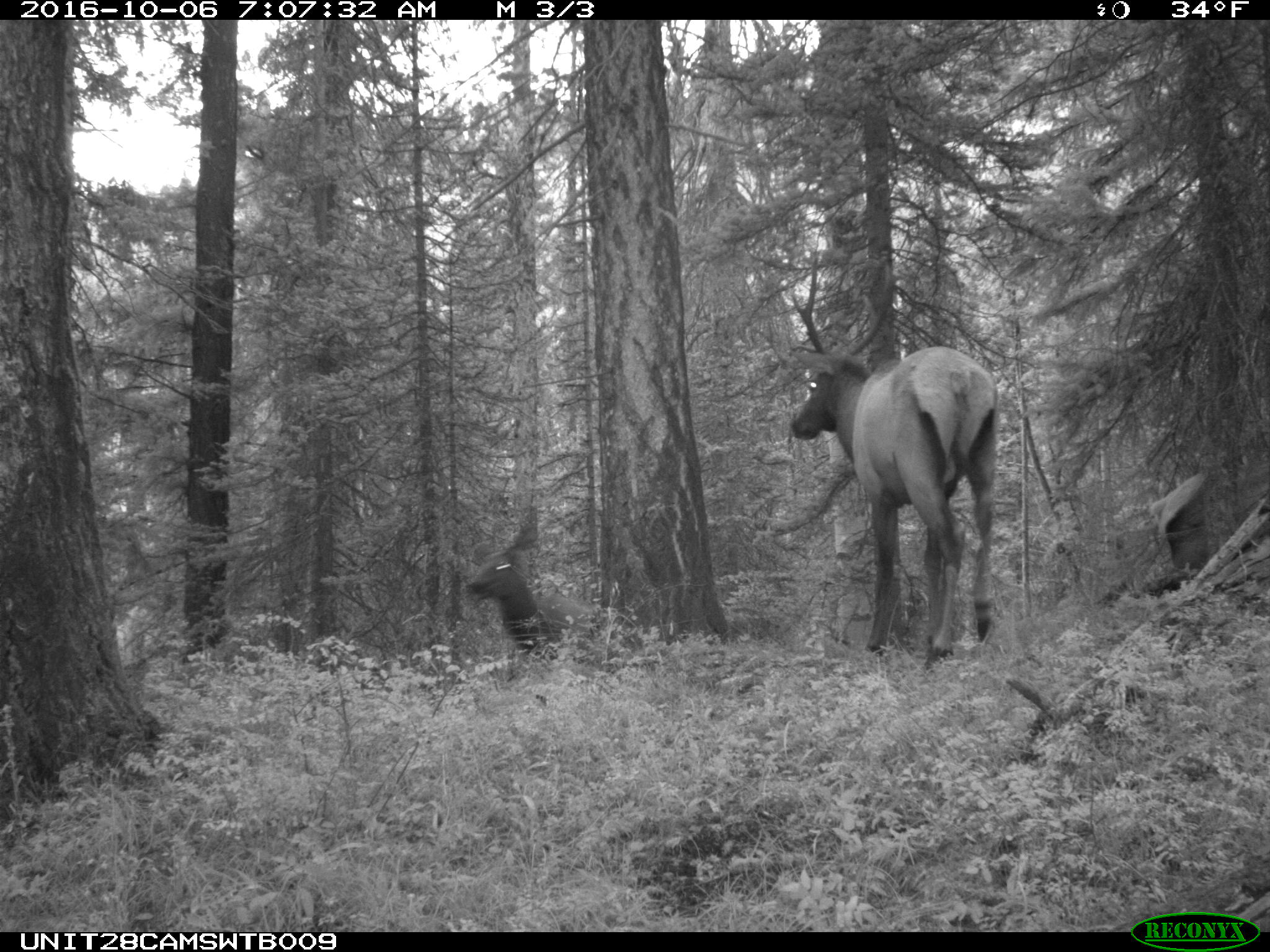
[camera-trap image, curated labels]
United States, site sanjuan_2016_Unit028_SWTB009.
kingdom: Animalia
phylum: Chordata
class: Mammalia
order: Artiodactyla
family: Cervidae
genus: Cervus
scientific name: Cervus elaphus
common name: red deer